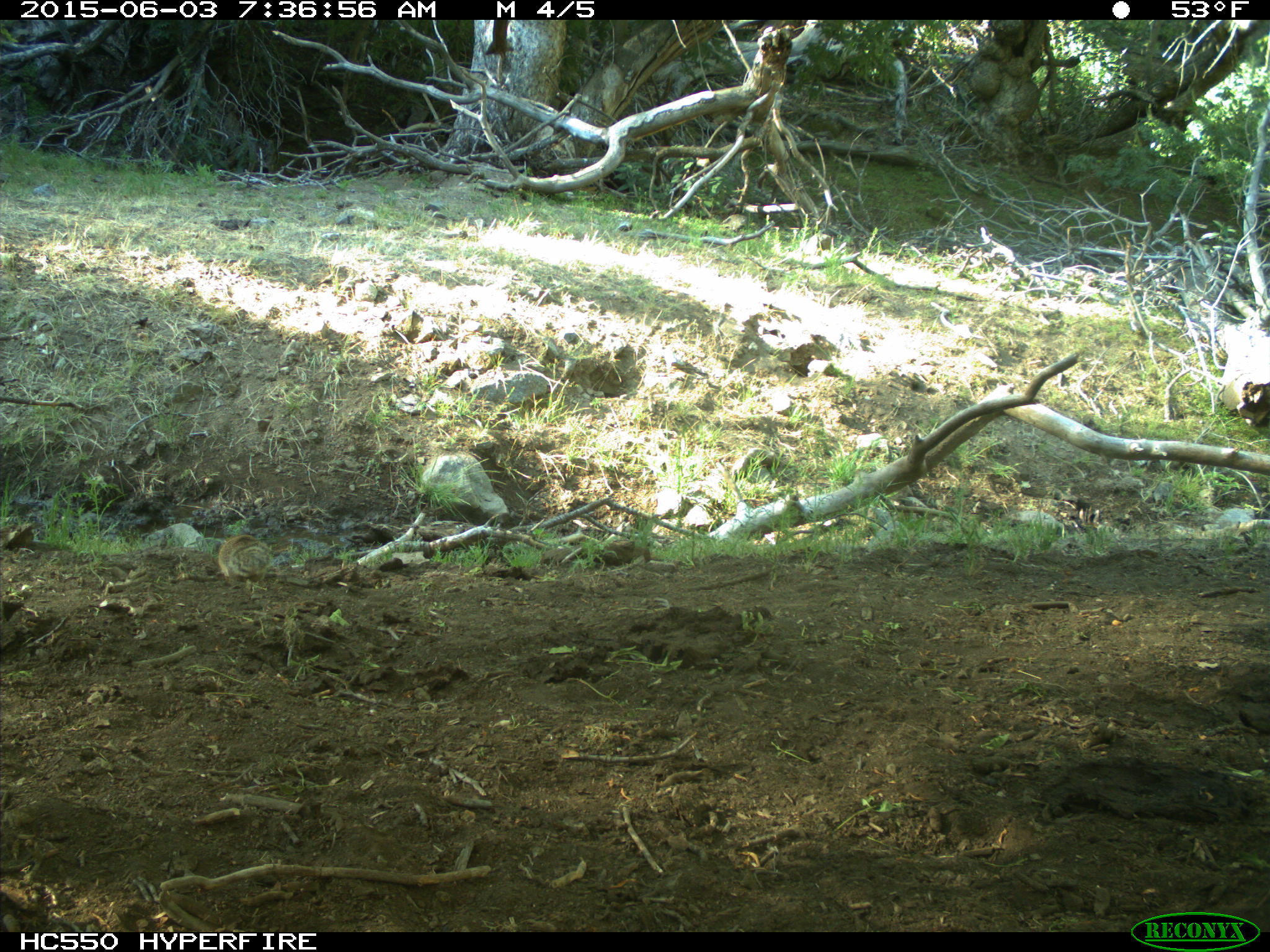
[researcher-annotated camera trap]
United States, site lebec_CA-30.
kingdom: Animalia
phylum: Chordata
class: Mammalia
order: Rodentia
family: Sciuridae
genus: Otospermophilus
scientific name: Otospermophilus beecheyi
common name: california ground squirrel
Otospermophilus beecheyi (california ground squirrel).